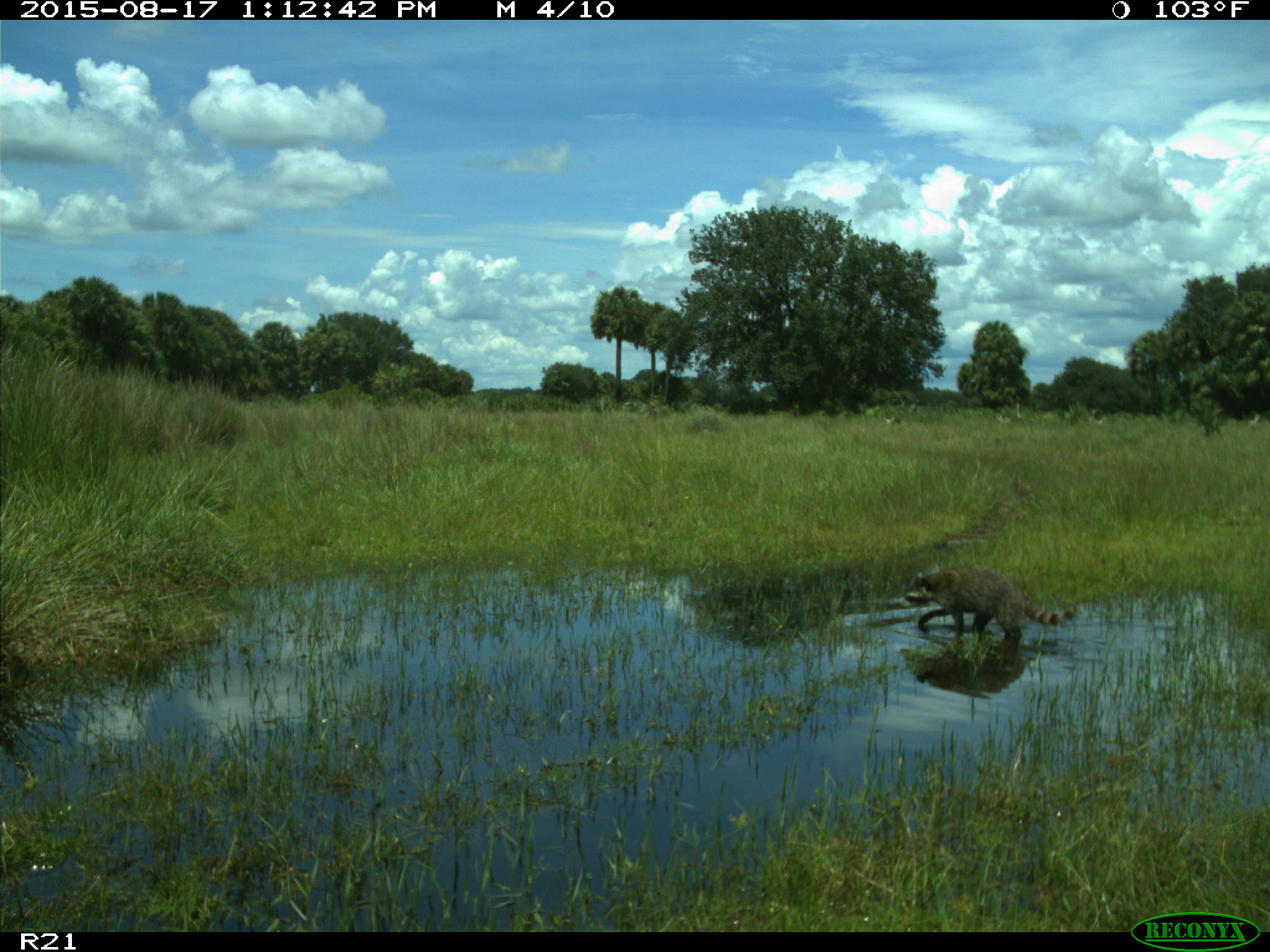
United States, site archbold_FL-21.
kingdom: Animalia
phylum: Chordata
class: Mammalia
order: Carnivora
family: Procyonidae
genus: Procyon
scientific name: Procyon lotor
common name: common raccoon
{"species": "Procyon lotor (common raccoon)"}